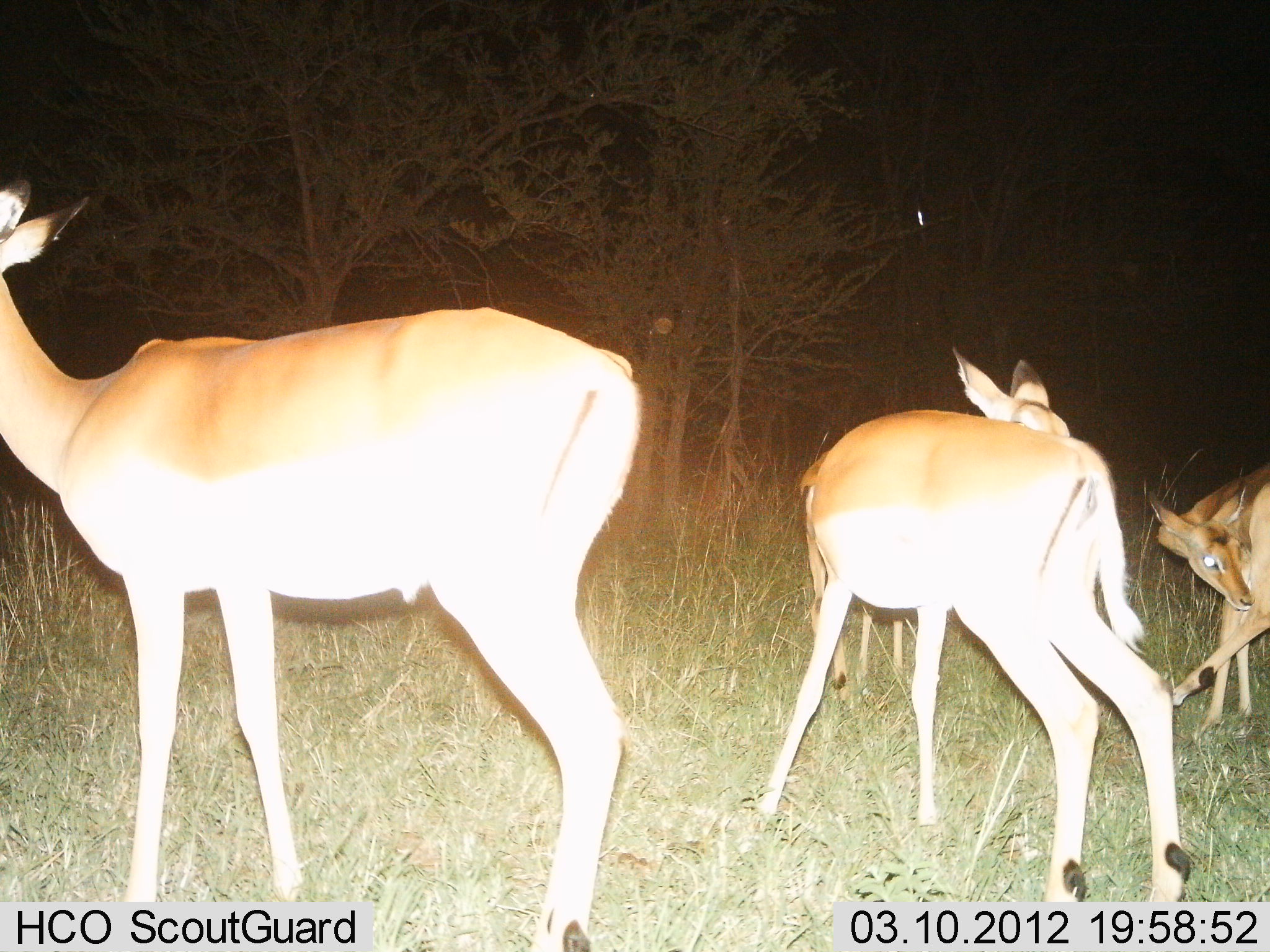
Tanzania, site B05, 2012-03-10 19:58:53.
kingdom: Animalia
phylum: Chordata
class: Mammalia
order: Artiodactyla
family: Bovidae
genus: Aepyceros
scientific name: Aepyceros melampus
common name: impala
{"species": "impala (Aepyceros melampus)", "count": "3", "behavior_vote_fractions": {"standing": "100%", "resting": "0%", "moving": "0%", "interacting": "0%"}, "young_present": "0%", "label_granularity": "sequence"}